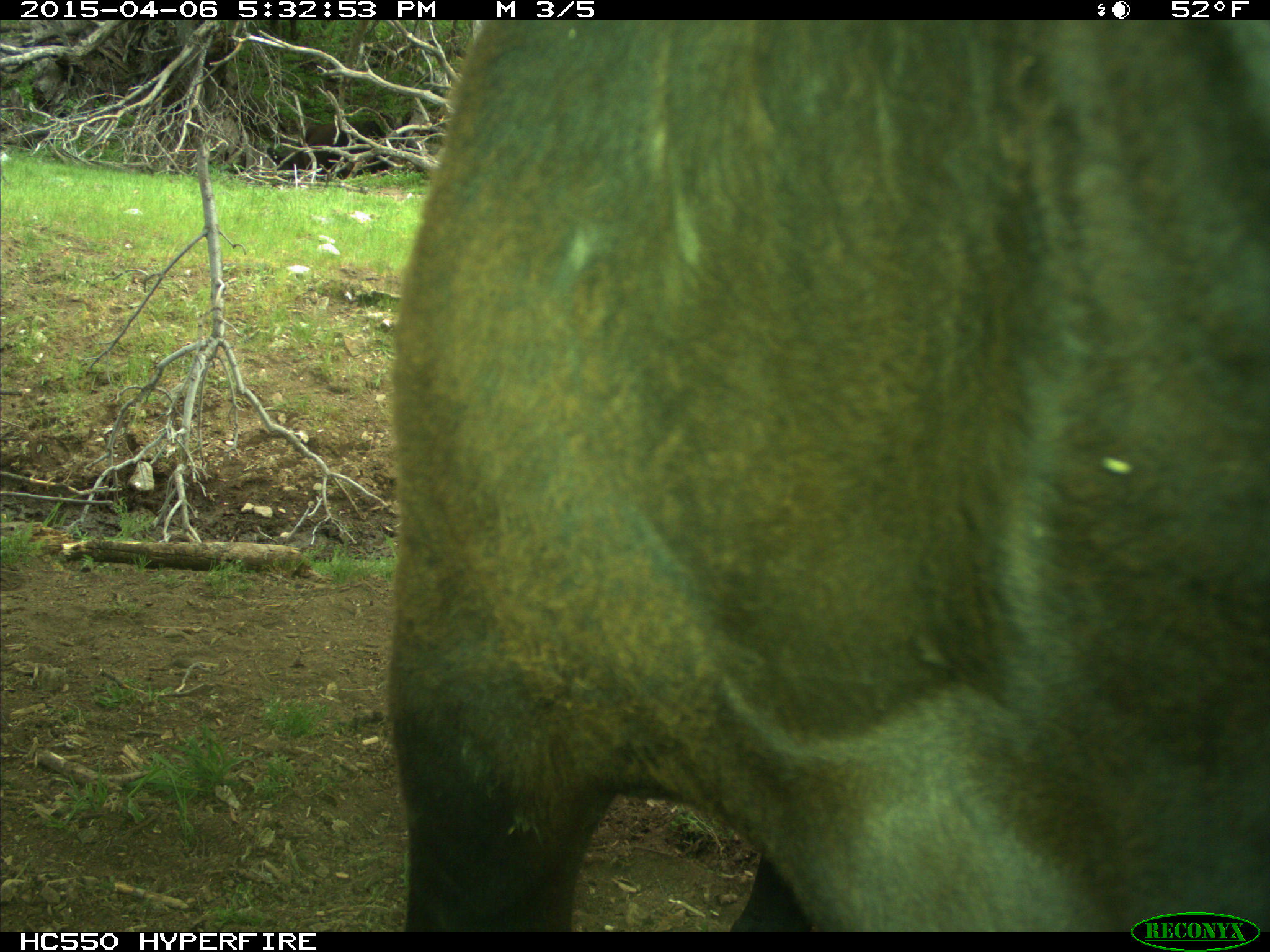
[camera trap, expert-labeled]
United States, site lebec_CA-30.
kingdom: Animalia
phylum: Chordata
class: Mammalia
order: Artiodactyla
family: Bovidae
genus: Bos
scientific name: Bos taurus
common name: domestic cow